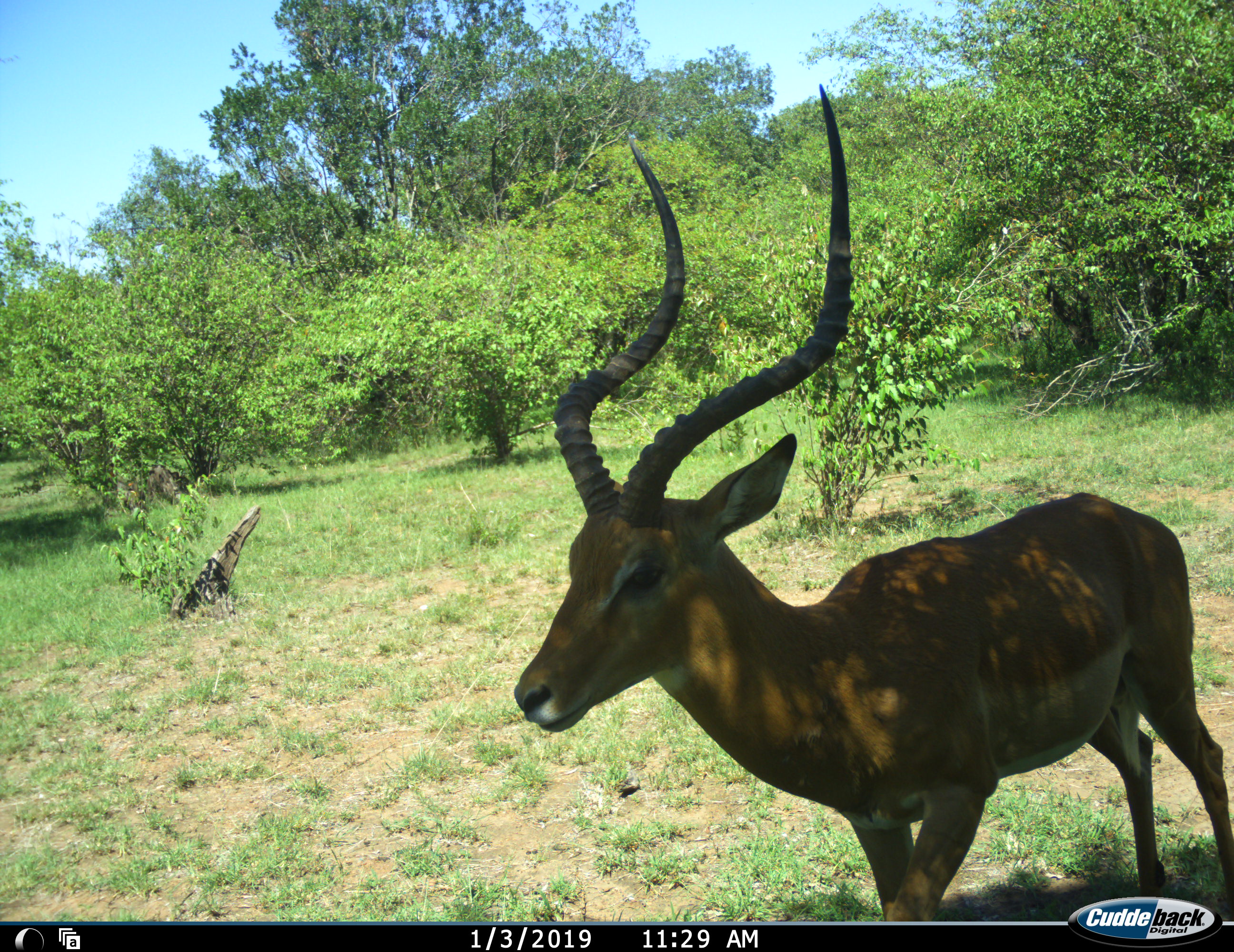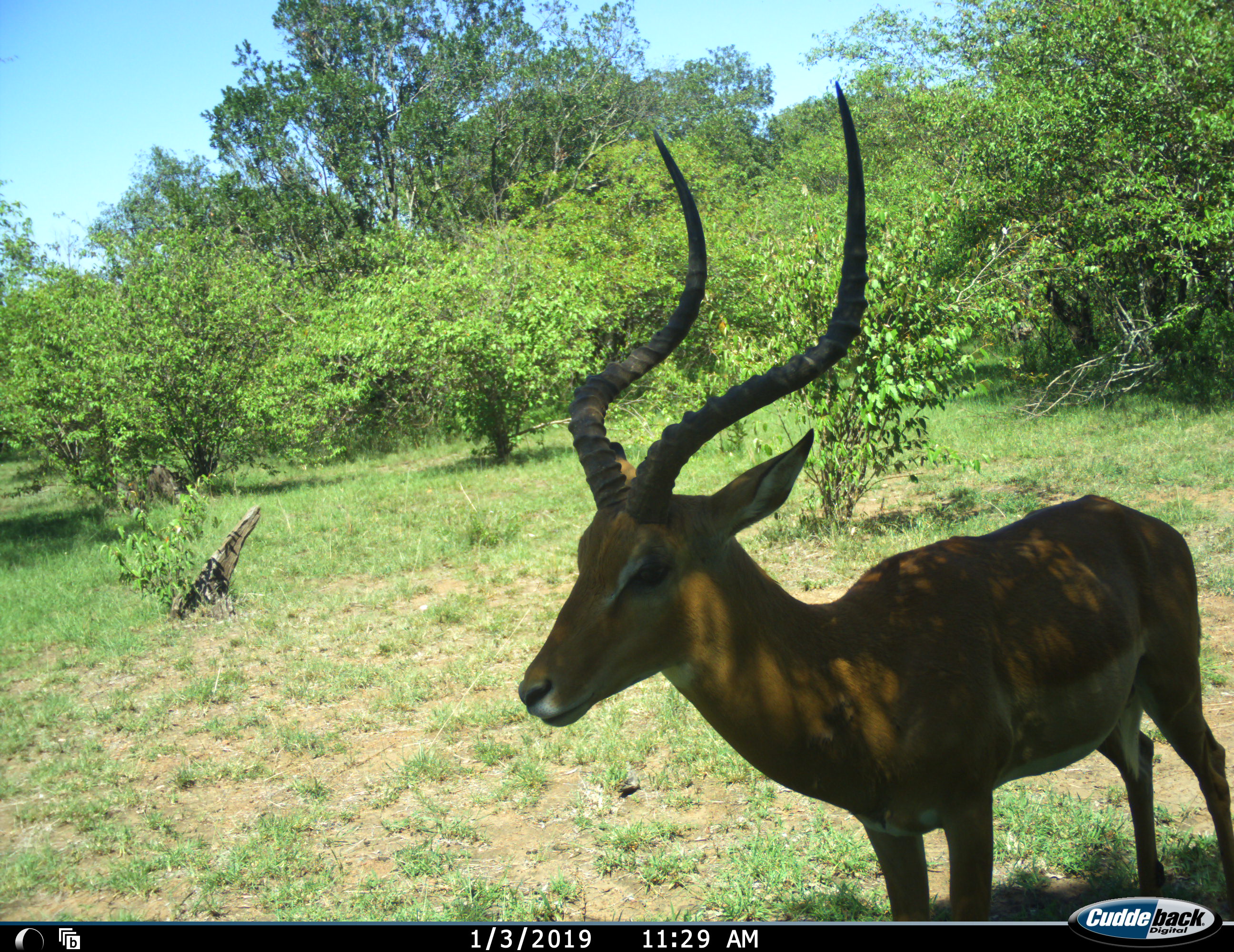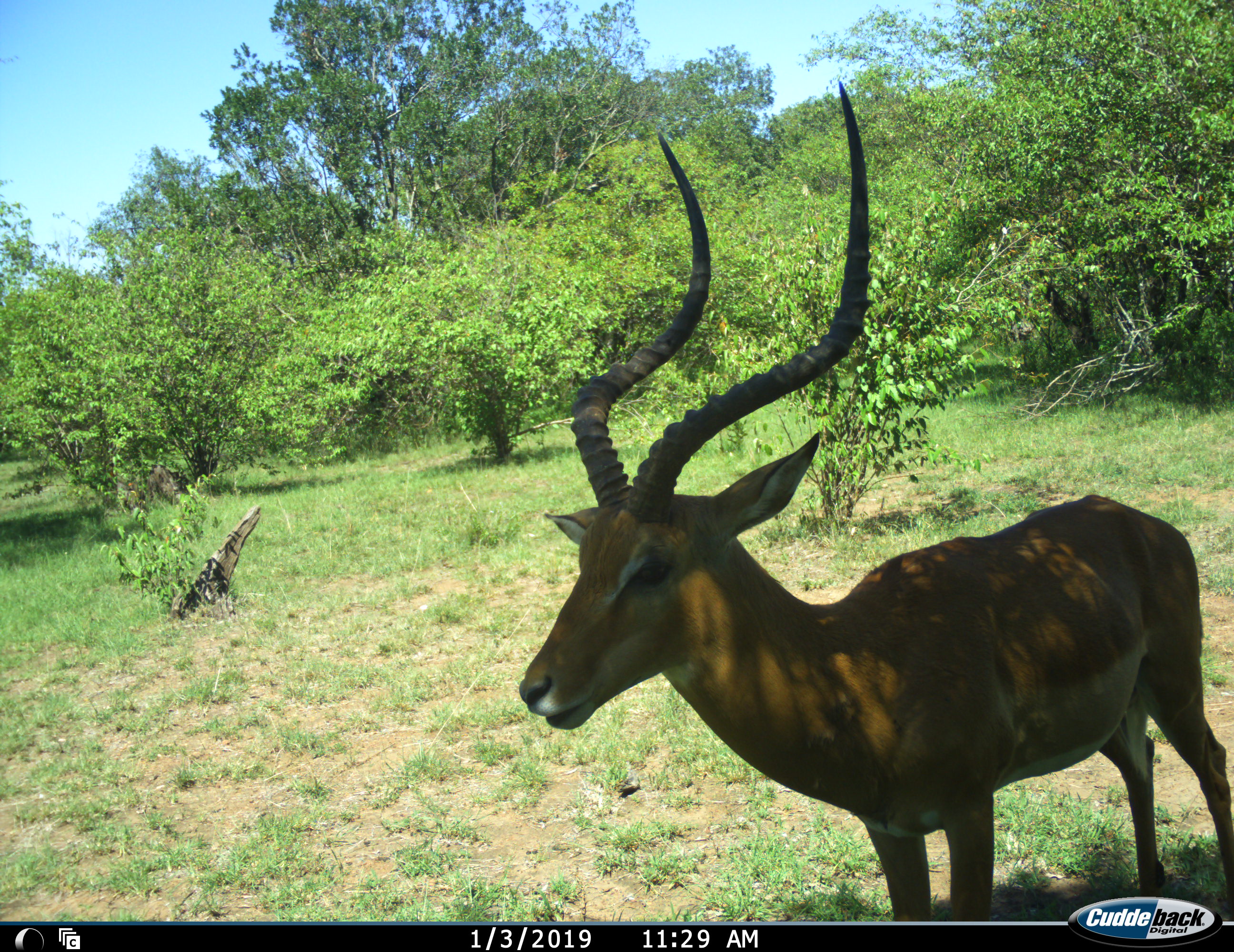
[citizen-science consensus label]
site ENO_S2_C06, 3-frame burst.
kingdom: Animalia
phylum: Chordata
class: Mammalia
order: Artiodactyla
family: Bovidae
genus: Aepyceros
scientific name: Aepyceros melampus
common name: impala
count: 1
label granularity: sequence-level